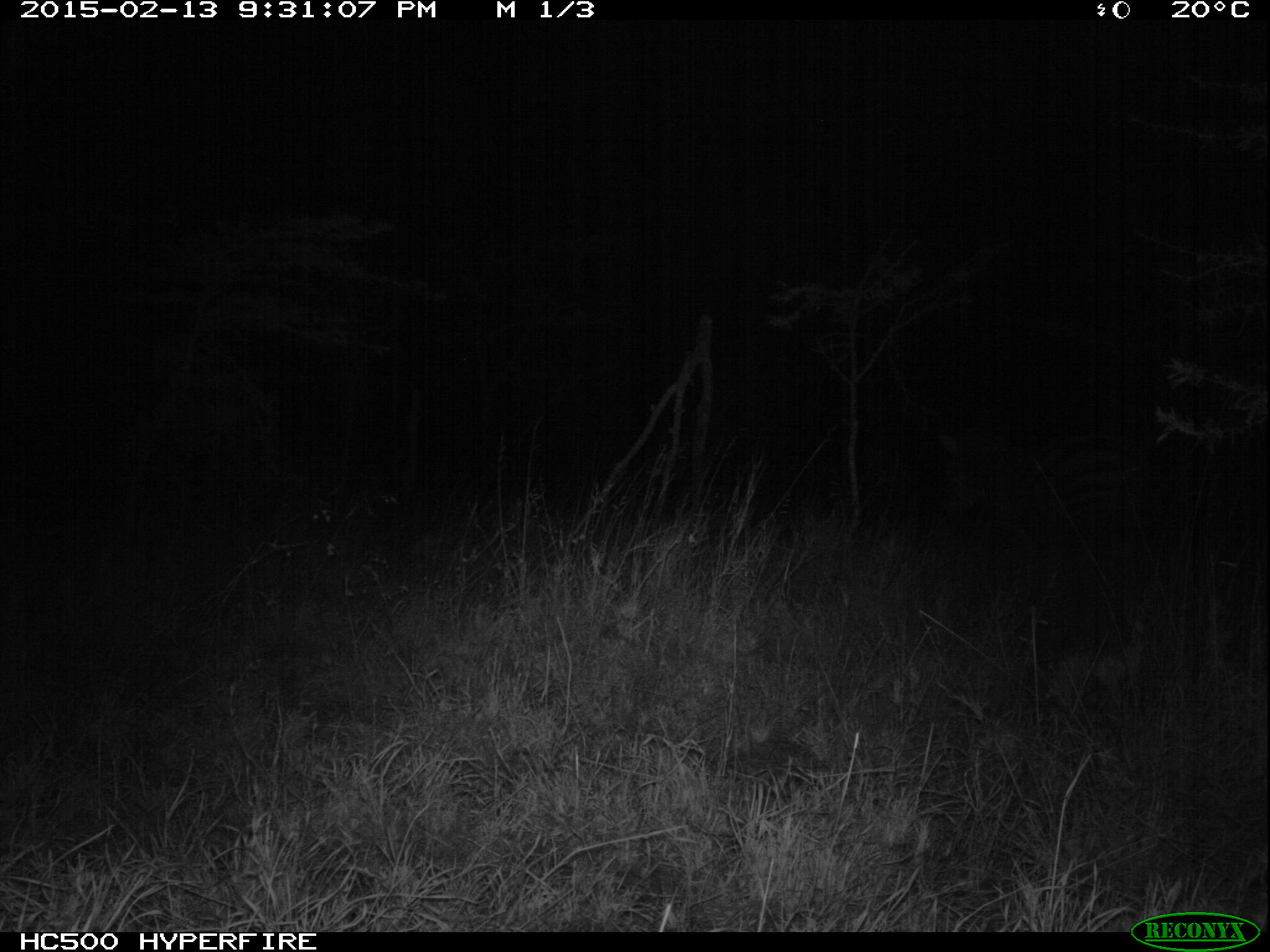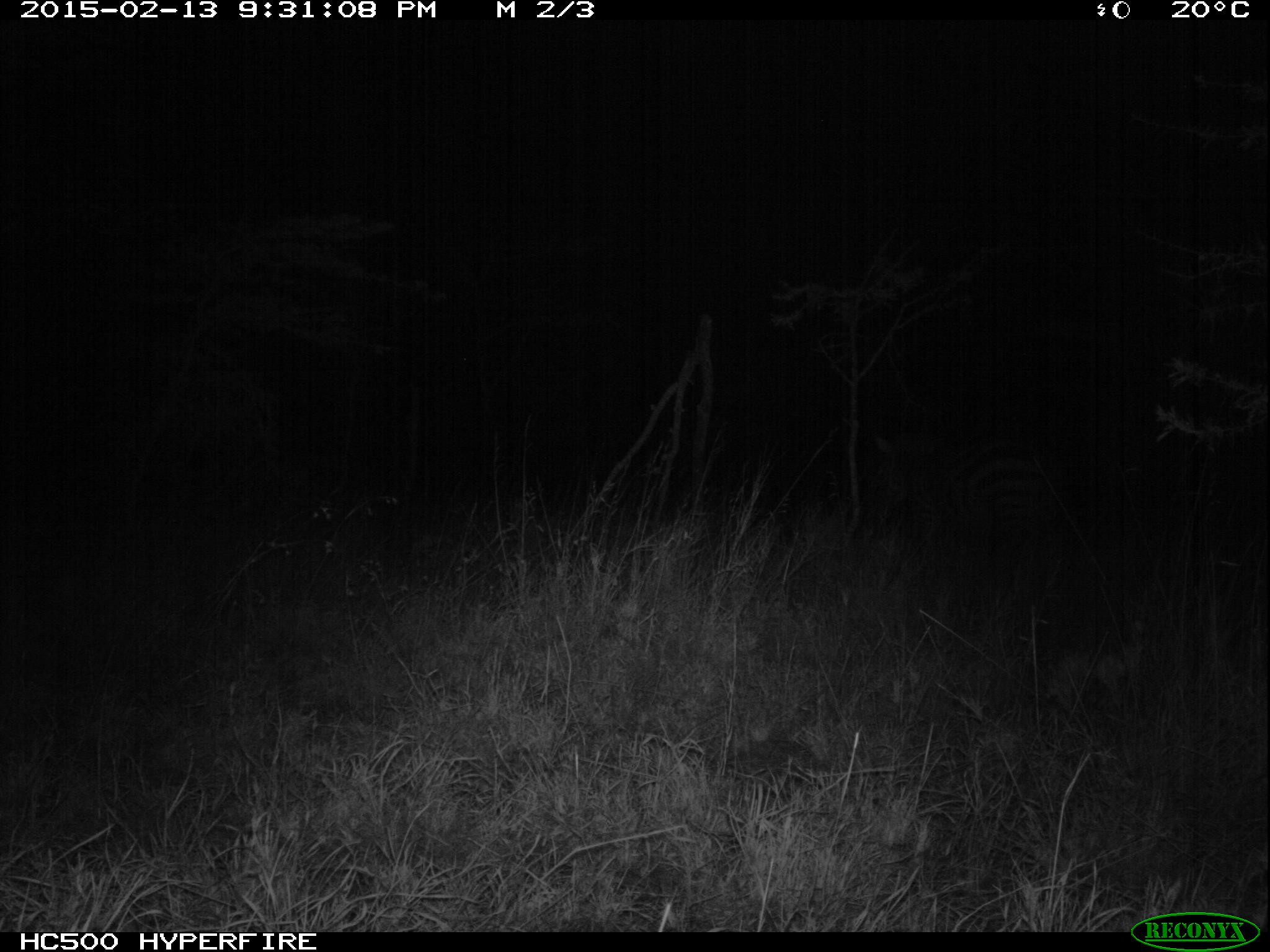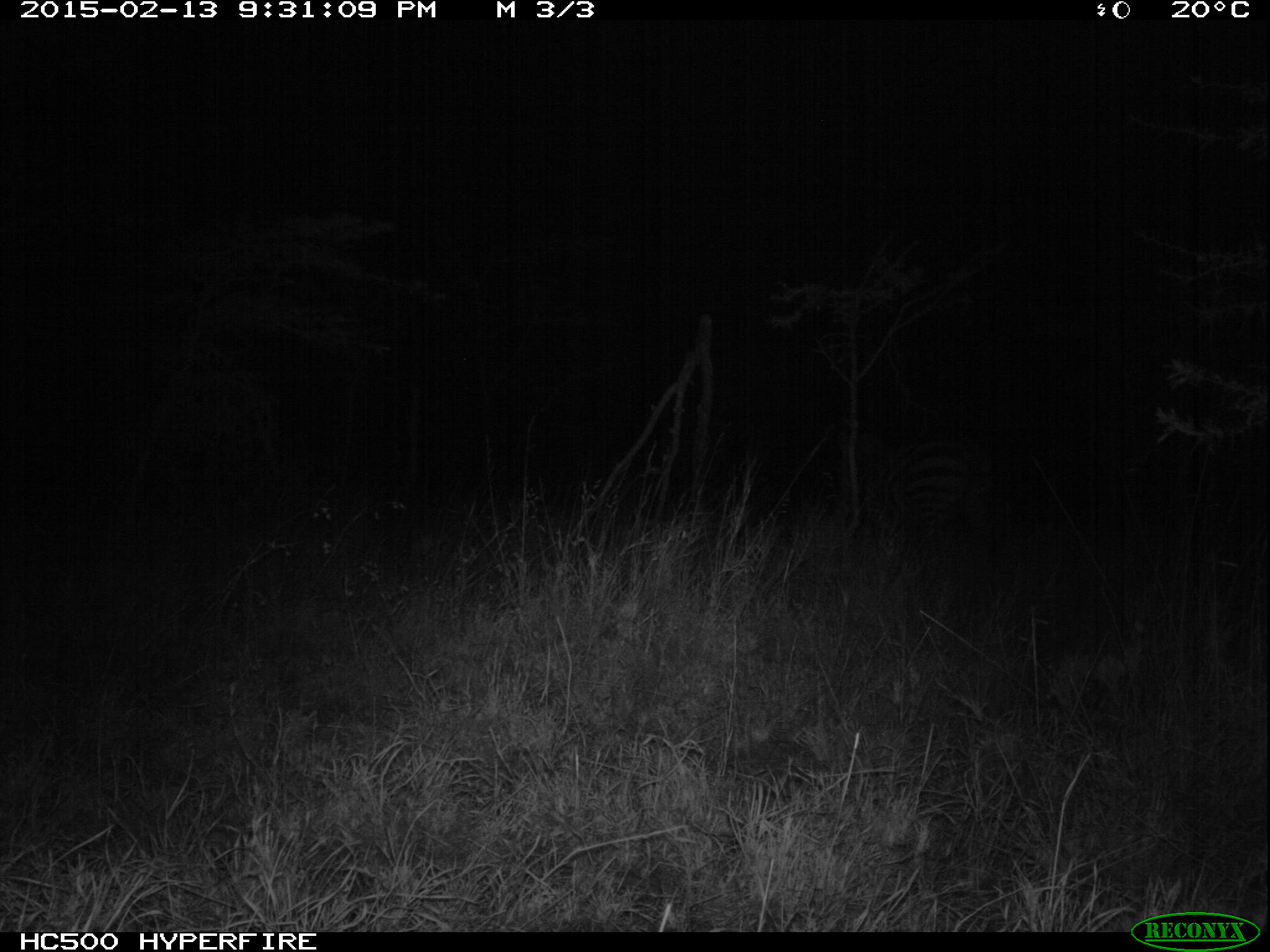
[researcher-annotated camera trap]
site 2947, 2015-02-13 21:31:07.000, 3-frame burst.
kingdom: Animalia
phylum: Chordata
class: Mammalia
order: Perissodactyla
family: Equidae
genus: Equus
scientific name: Equus quagga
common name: plains zebra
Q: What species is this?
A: Equus quagga (plains zebra).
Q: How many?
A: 1.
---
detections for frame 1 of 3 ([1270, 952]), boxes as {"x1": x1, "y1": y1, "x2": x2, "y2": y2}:
equus quagga: {"x1": 930, "y1": 423, "x2": 1158, "y2": 568}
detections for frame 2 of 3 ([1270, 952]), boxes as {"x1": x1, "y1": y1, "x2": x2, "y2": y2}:
equus quagga: {"x1": 860, "y1": 419, "x2": 1064, "y2": 567}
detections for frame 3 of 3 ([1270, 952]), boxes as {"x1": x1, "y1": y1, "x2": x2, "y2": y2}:
equus quagga: {"x1": 837, "y1": 431, "x2": 1016, "y2": 575}